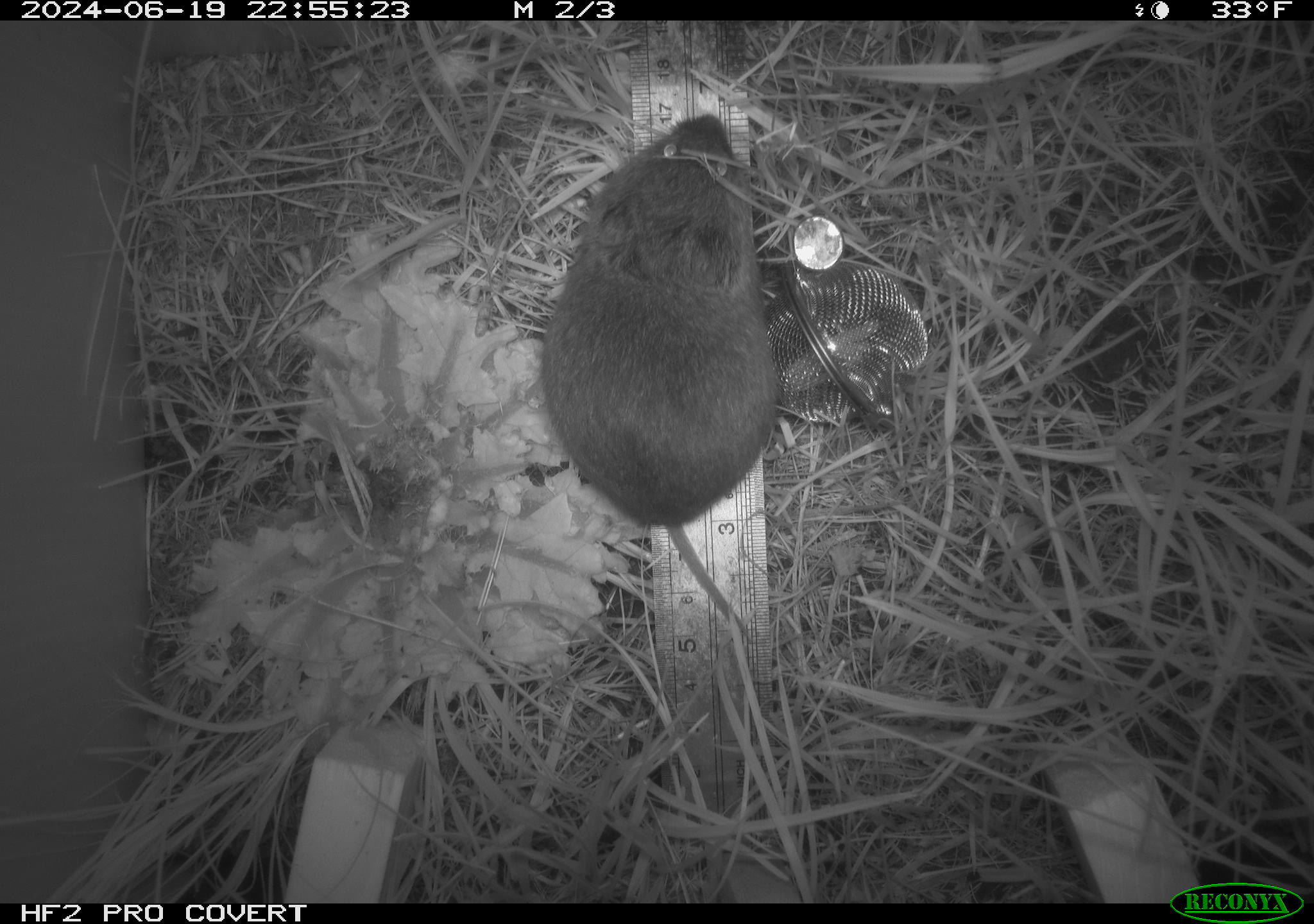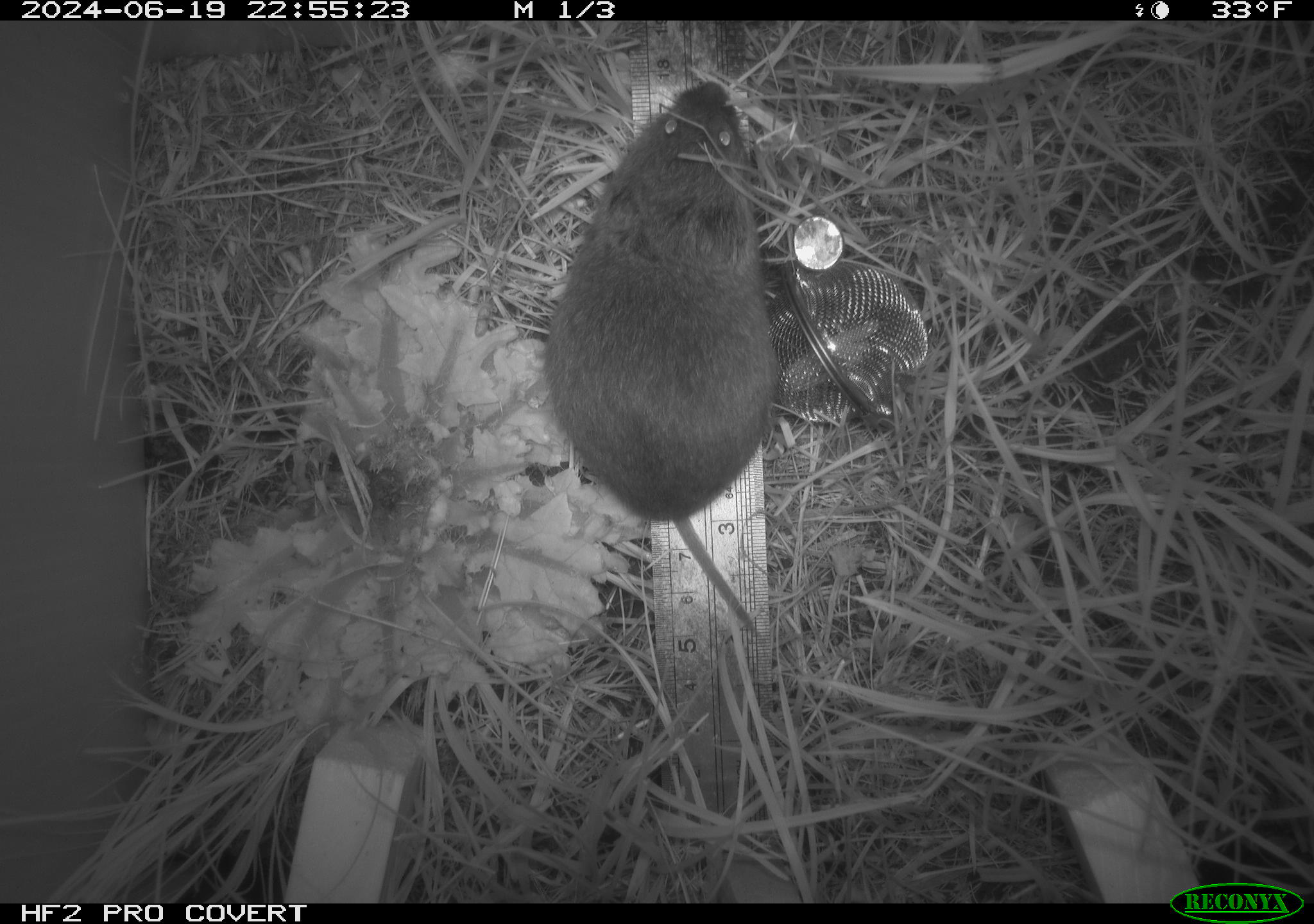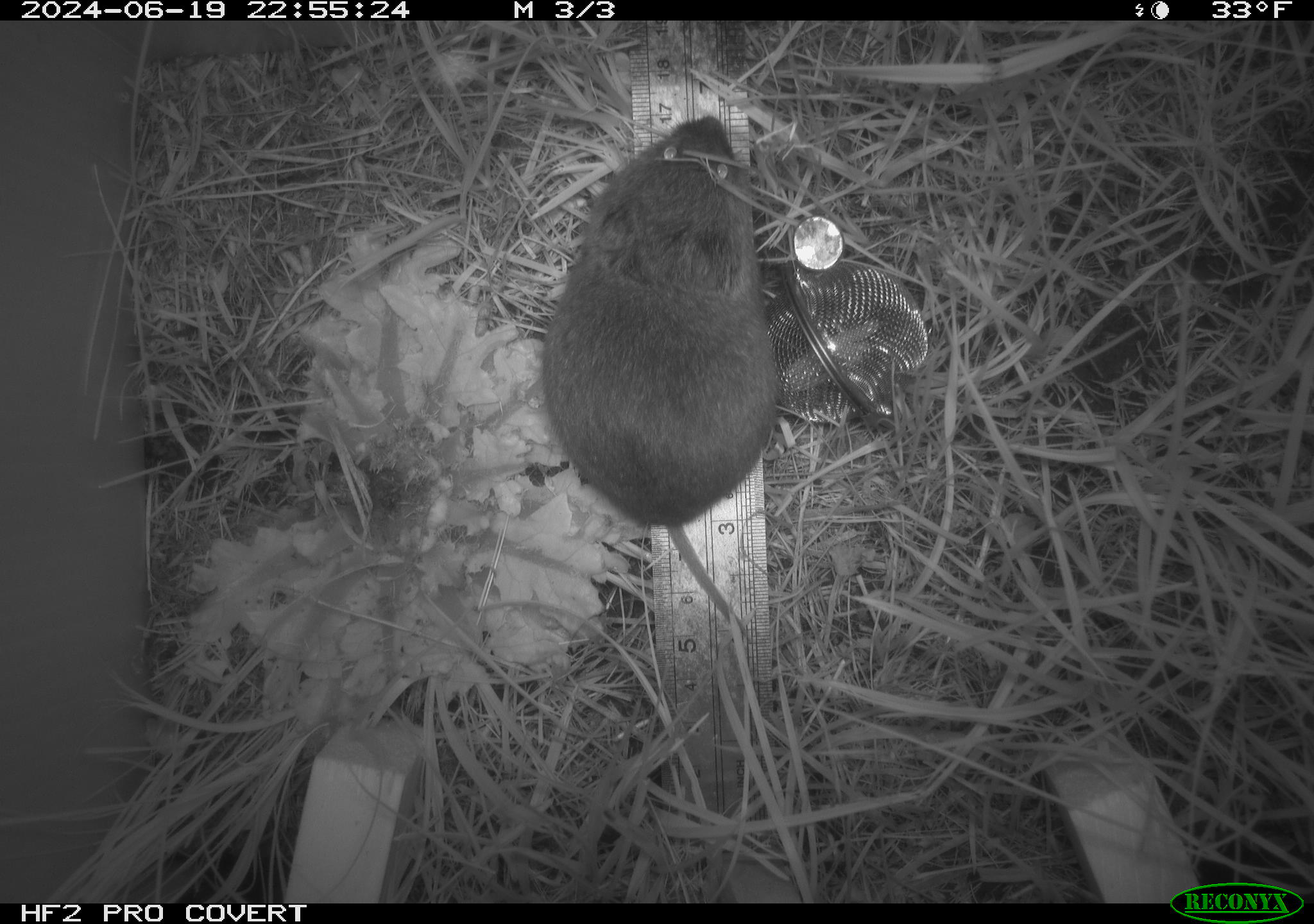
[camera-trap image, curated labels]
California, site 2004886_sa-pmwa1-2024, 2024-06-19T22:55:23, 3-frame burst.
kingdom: Animalia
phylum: Chordata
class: Mammalia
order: Rodentia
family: Cricetidae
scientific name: Arvicolinae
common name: voles, lemmings, and muskrats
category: arvicolinae subfamily